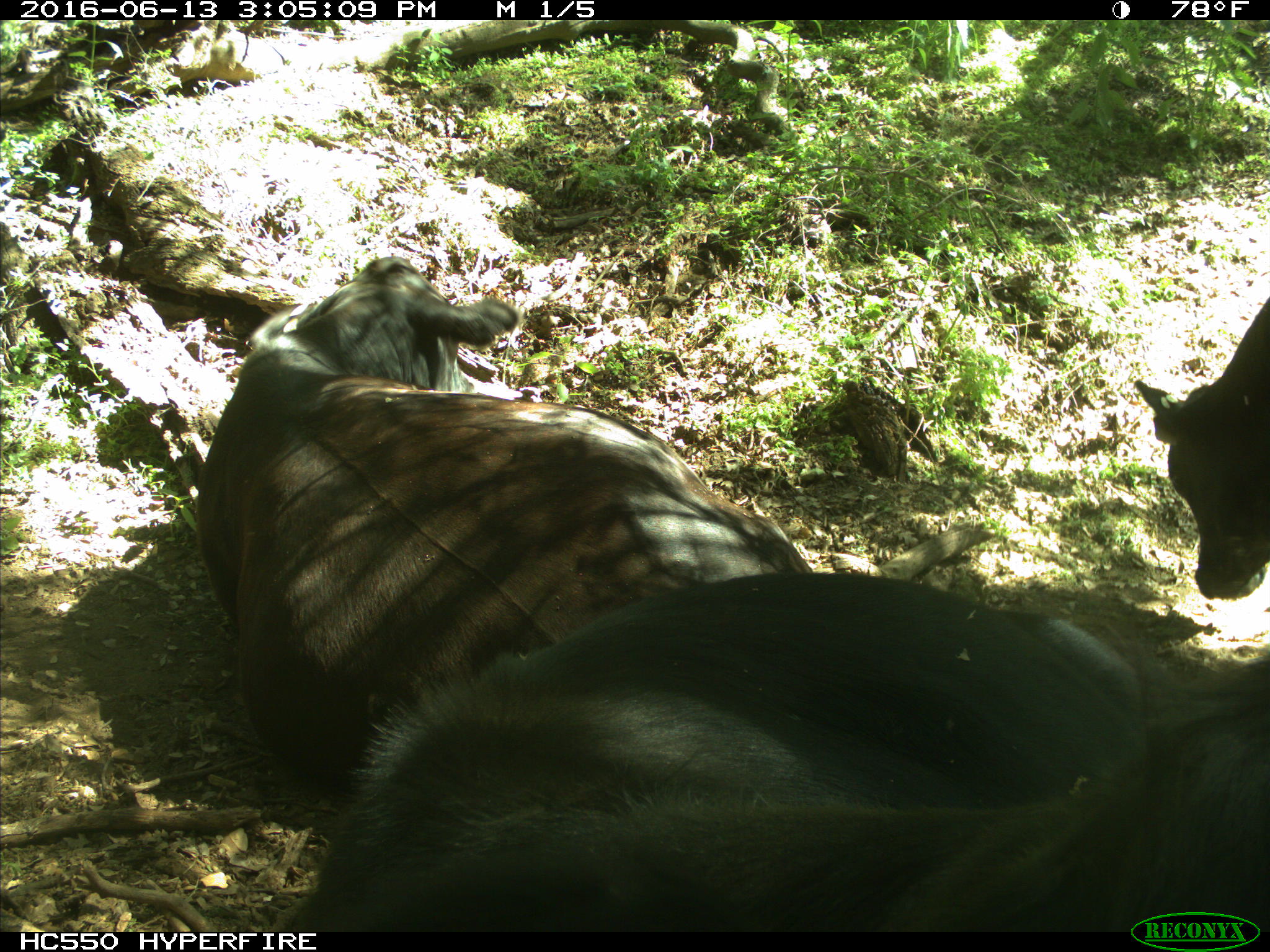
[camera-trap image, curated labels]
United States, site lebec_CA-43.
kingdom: Animalia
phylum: Chordata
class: Mammalia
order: Artiodactyla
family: Bovidae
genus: Bos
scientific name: Bos taurus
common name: domestic cow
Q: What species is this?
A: Bos taurus (domestic cow).